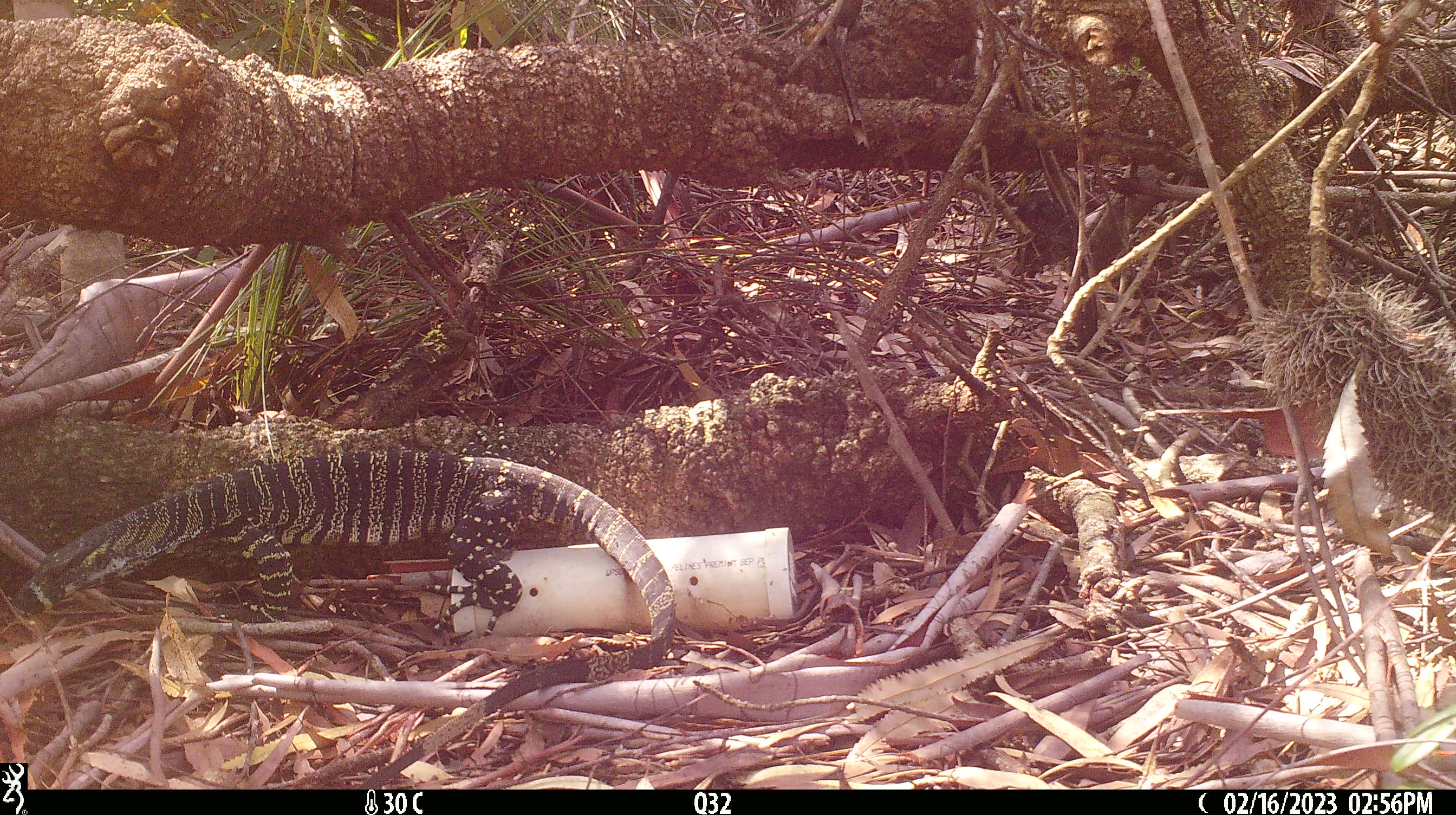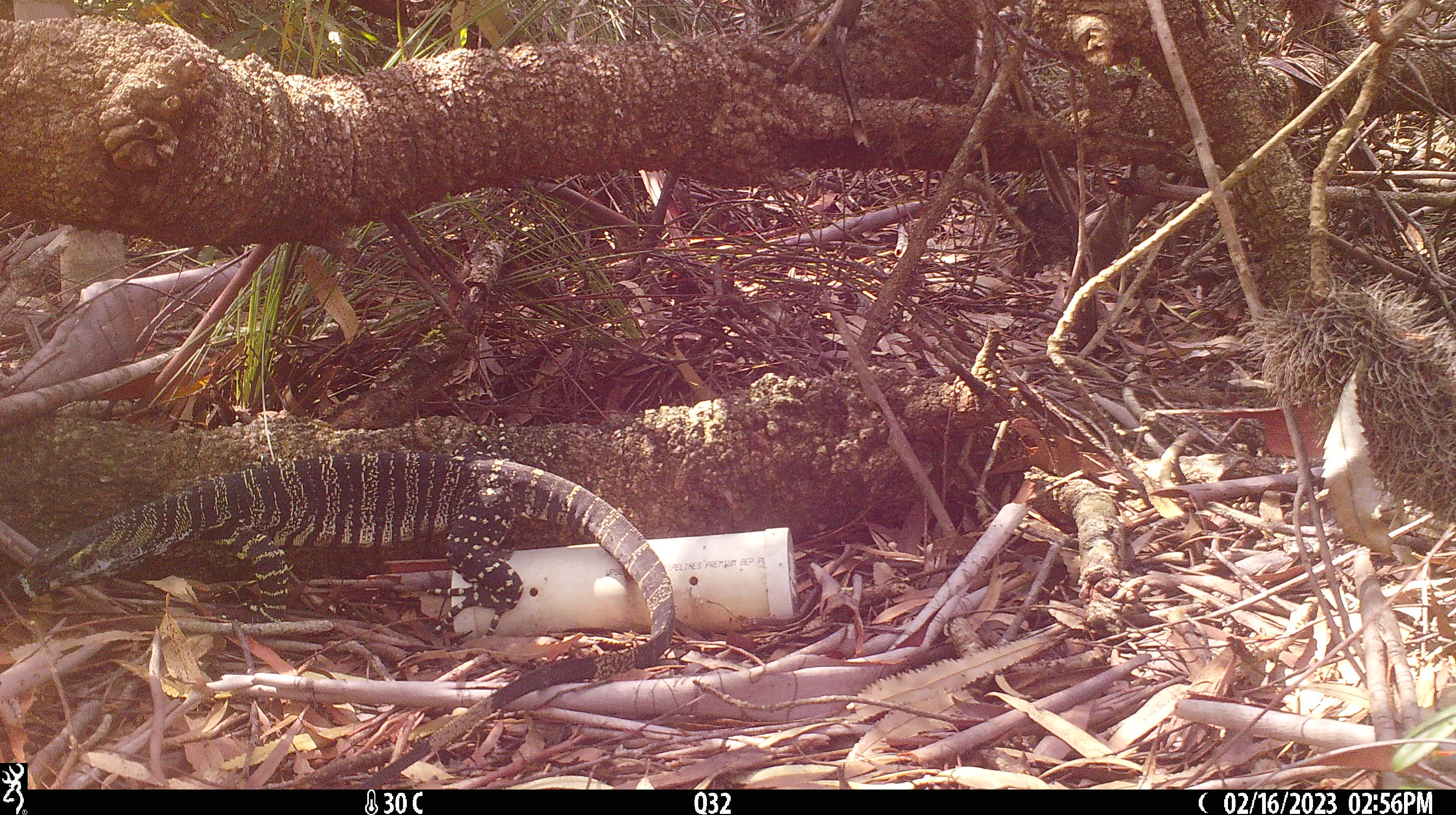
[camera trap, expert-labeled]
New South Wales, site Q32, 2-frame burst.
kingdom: Animalia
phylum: Chordata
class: Reptilia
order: Squamata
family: Varanidae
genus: Varanus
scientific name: Varanus varius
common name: lace monitor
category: goanna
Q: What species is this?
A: Goanna (lace monitor) (Varanus varius).